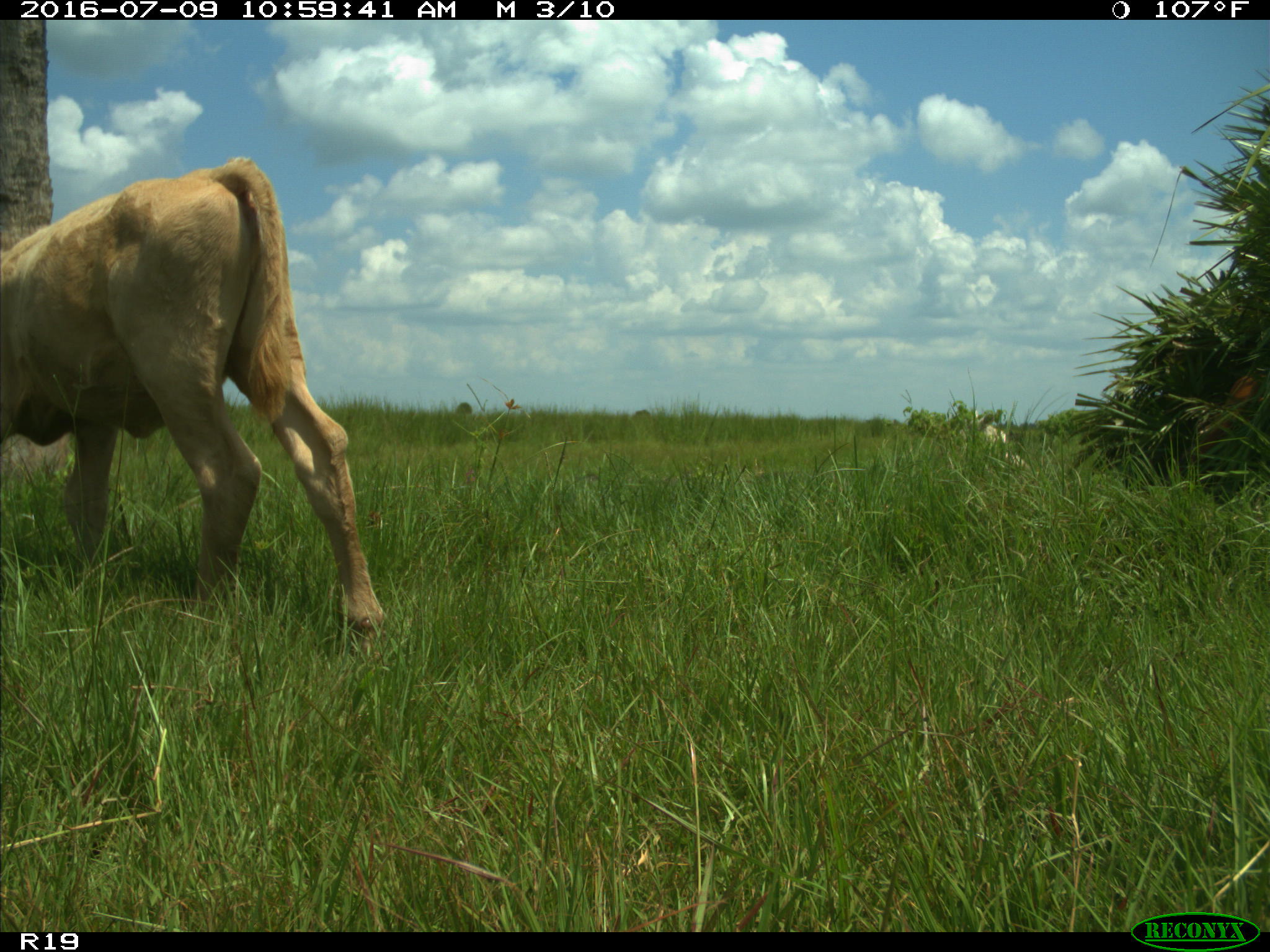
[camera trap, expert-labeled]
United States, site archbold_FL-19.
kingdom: Animalia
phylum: Chordata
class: Mammalia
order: Artiodactyla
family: Bovidae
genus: Bos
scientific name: Bos taurus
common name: domestic cow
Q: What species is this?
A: Bos taurus (domestic cow).